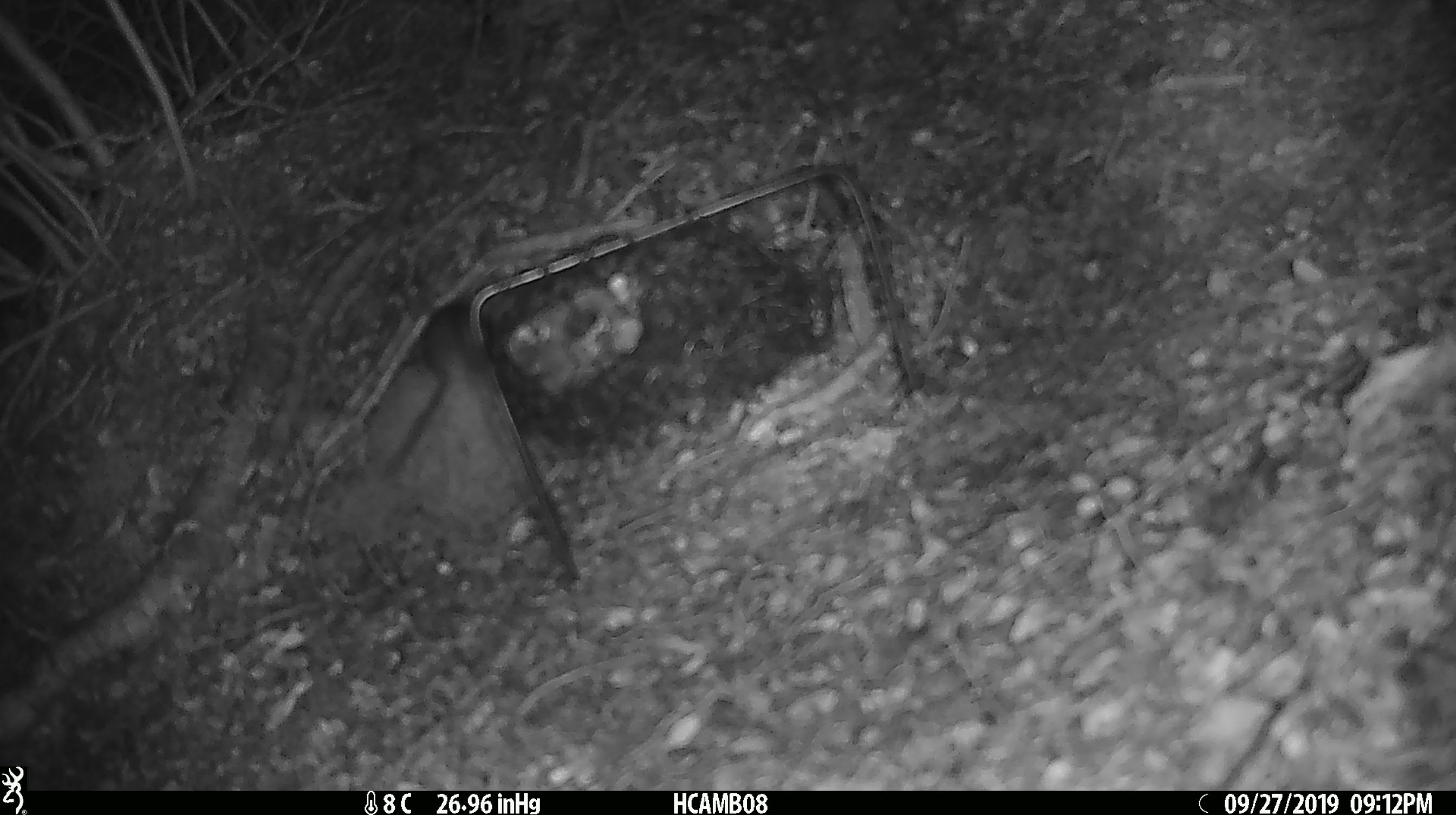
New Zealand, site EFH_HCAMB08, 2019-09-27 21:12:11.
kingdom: Animalia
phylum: Chordata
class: Mammalia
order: Rodentia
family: Muridae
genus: Mus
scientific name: Mus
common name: mouse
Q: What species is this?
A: Mouse (Mus).